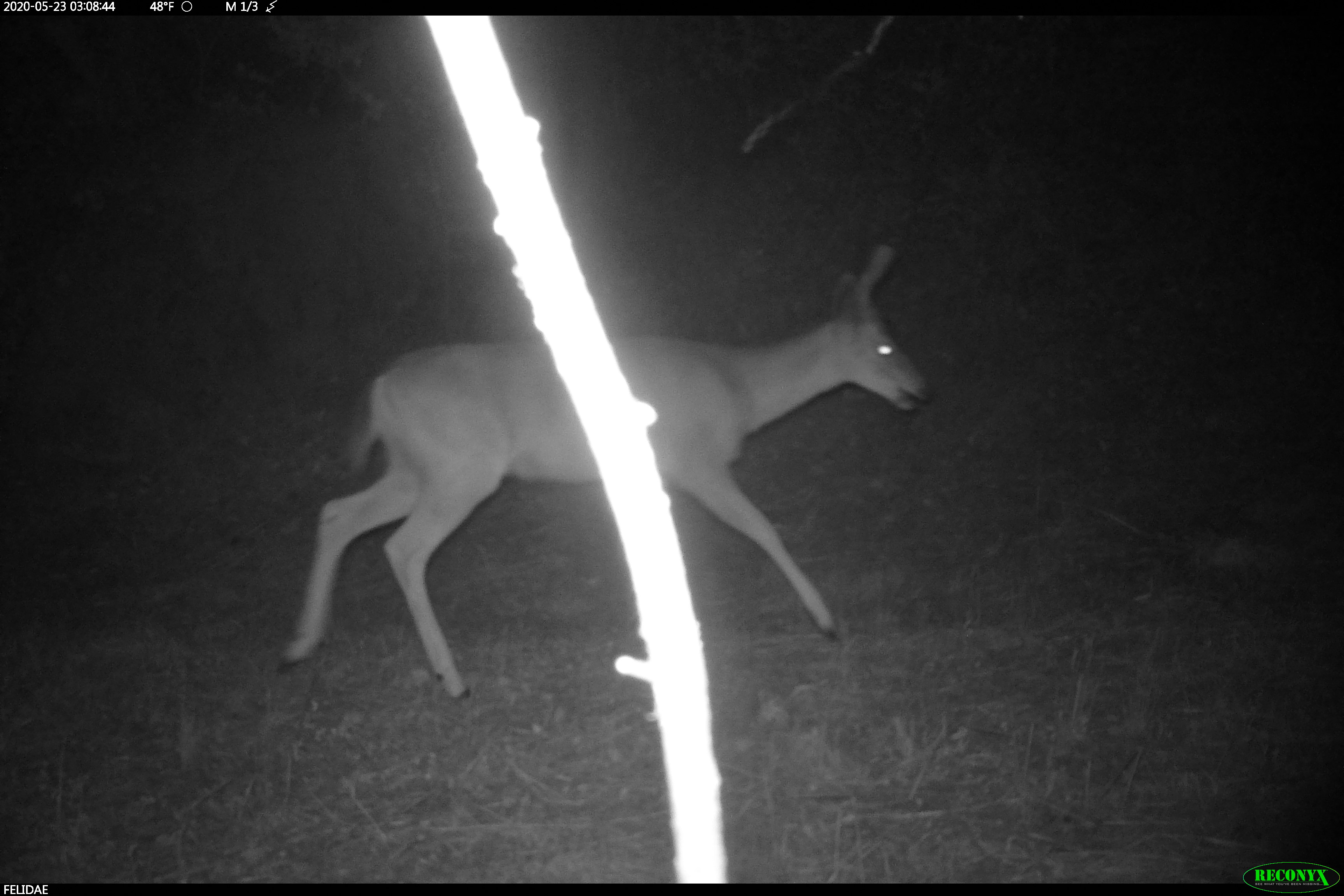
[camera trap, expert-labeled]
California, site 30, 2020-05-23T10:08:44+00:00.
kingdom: Animalia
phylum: Chordata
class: Mammalia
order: Artiodactyla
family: Cervidae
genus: Odocoileus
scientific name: Odocoileus hemionus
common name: mule deer